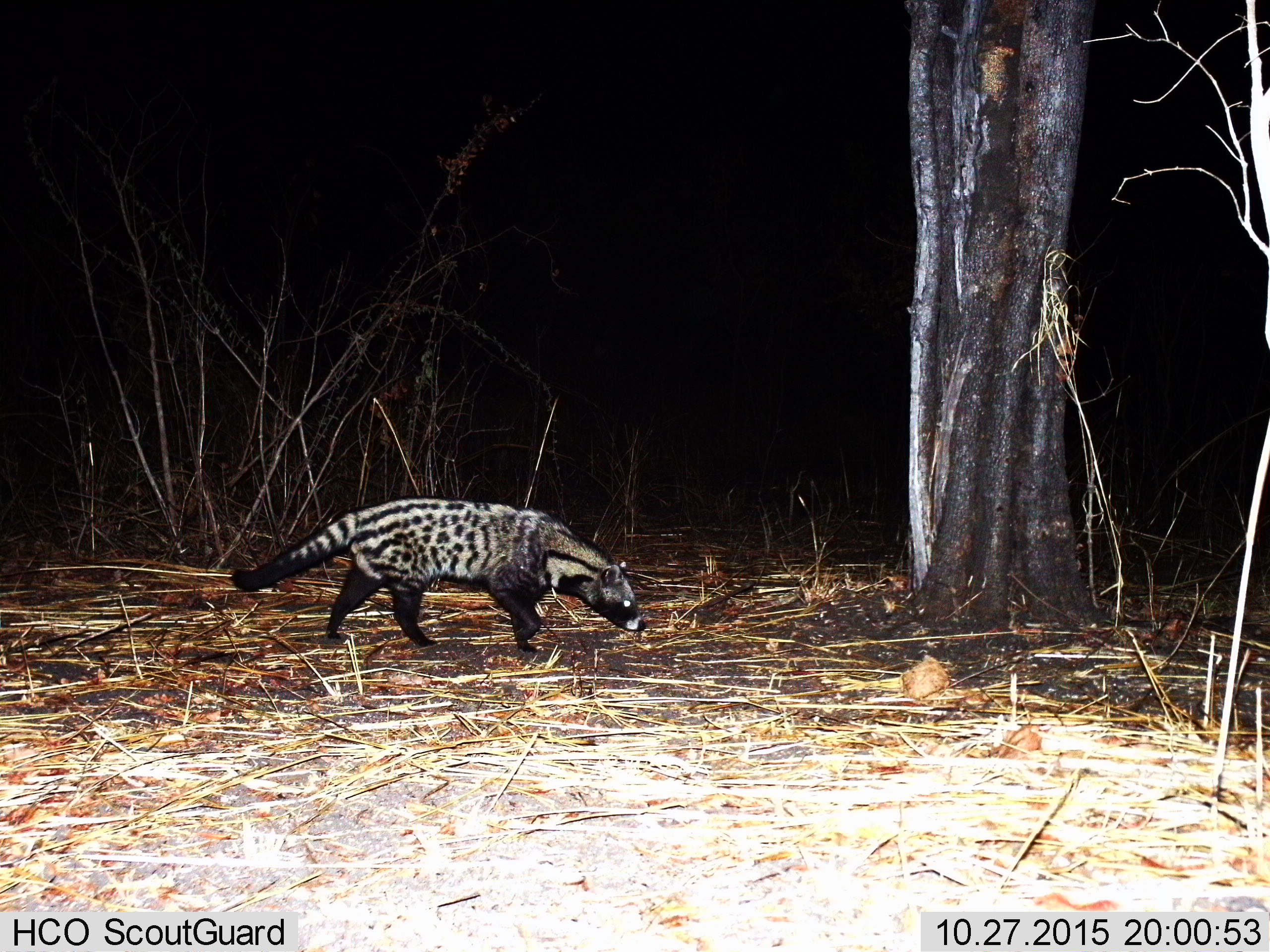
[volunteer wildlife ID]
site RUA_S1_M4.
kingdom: Animalia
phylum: Chordata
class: Mammalia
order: Carnivora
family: Viverridae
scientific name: Viverridae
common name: civet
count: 1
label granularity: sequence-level